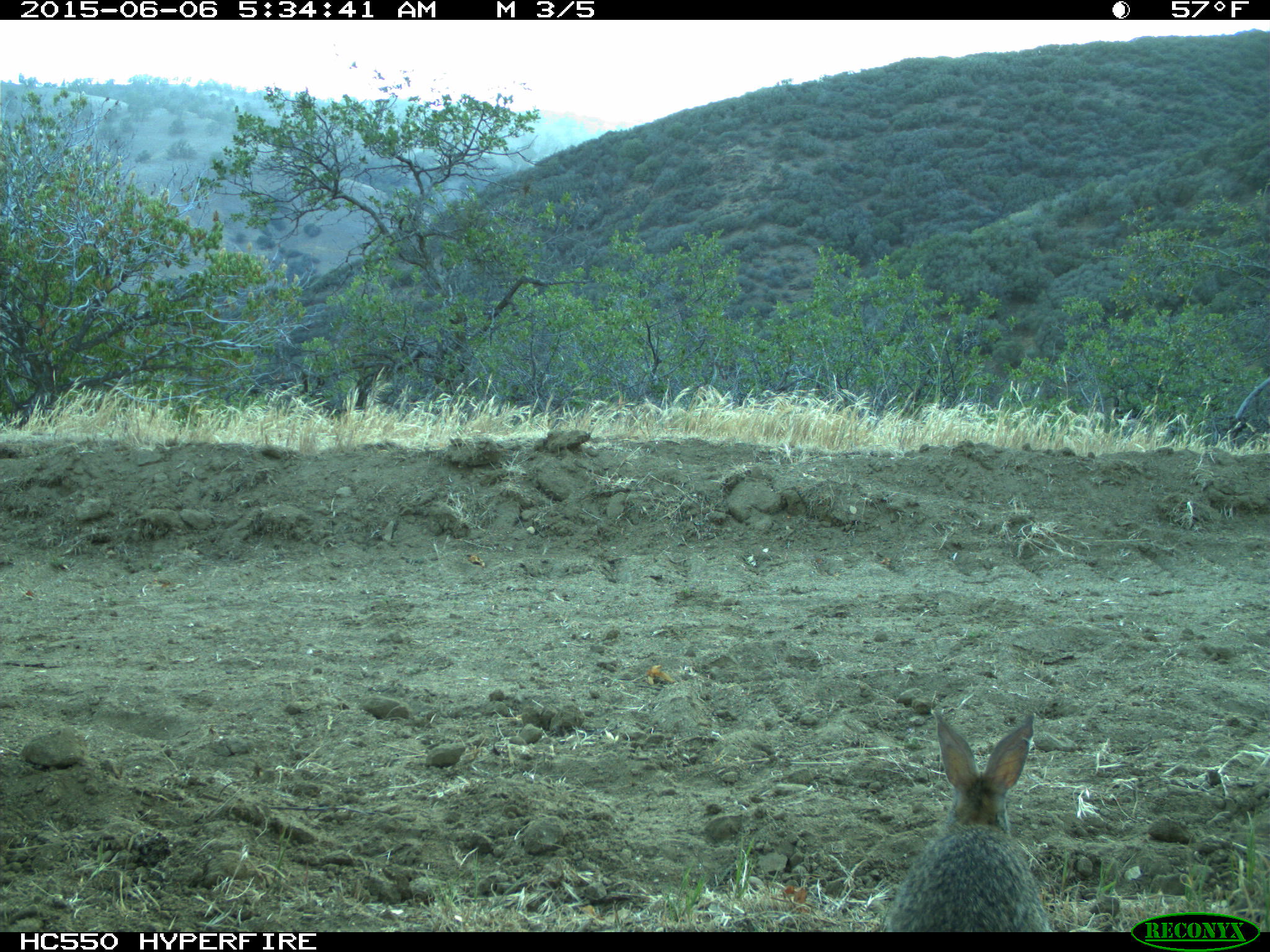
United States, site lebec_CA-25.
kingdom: Animalia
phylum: Chordata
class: Mammalia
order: Lagomorpha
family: Leporidae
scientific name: Leporidae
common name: rabbits and hares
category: unidentified rabbit